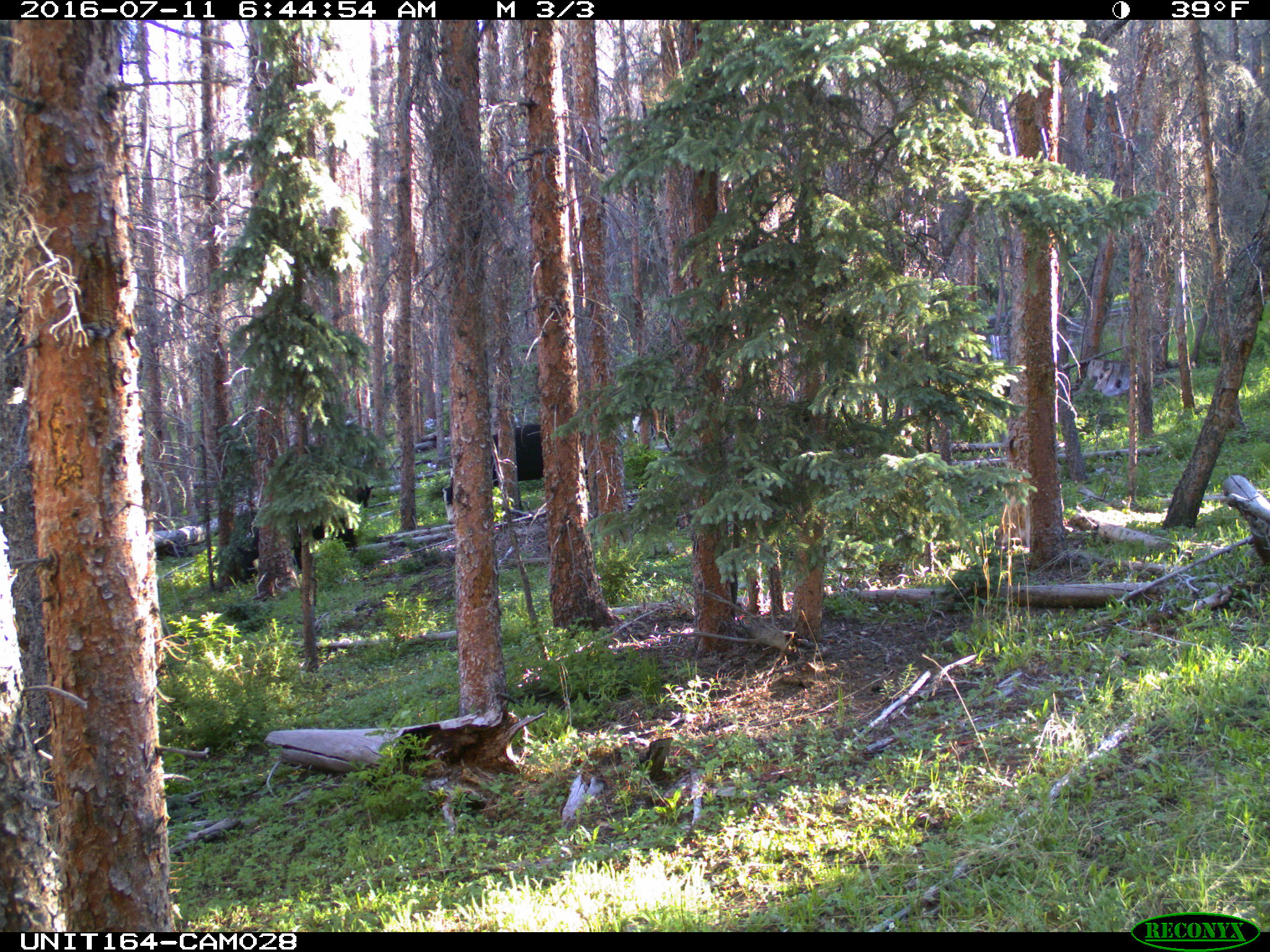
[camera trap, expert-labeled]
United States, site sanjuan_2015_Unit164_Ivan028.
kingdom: Animalia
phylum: Chordata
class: Mammalia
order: Artiodactyla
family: Bovidae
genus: Bos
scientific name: Bos taurus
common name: domestic cow